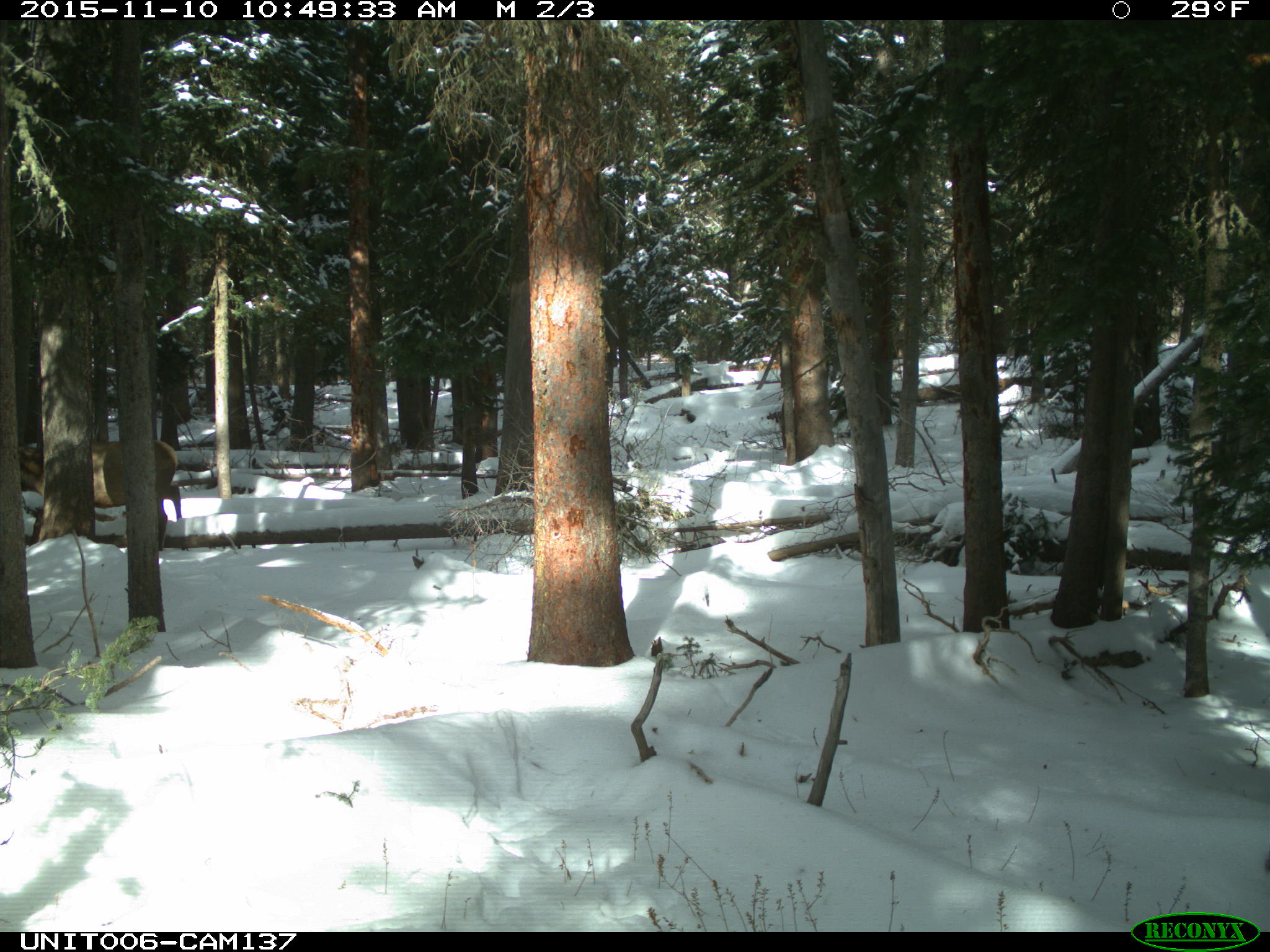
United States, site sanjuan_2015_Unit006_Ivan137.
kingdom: Animalia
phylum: Chordata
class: Mammalia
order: Artiodactyla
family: Cervidae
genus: Cervus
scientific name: Cervus elaphus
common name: red deer